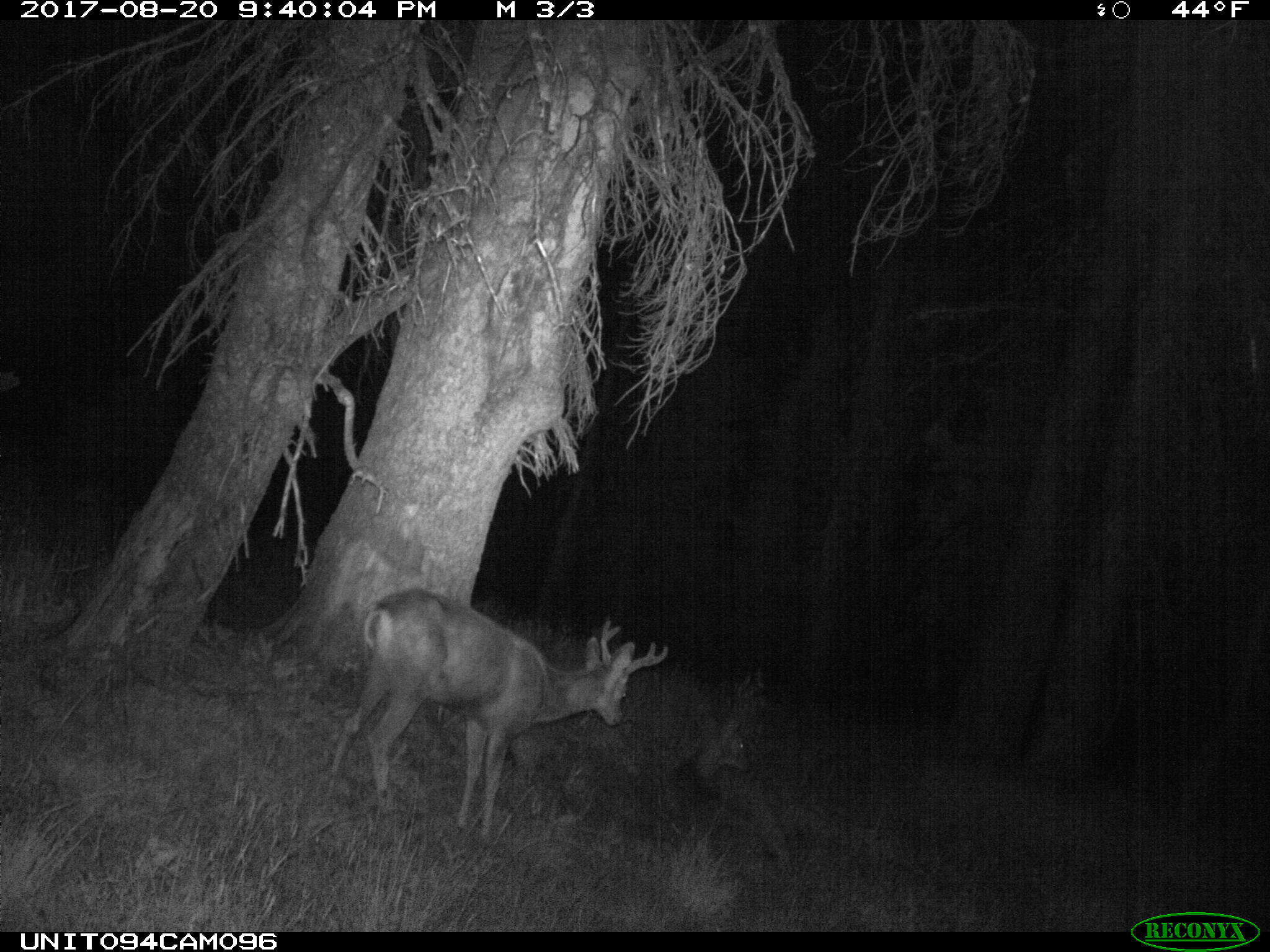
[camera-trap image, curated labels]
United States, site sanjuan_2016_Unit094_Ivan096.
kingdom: Animalia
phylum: Chordata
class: Mammalia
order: Artiodactyla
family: Cervidae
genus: Odocoileus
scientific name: Odocoileus hemionus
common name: mule deer